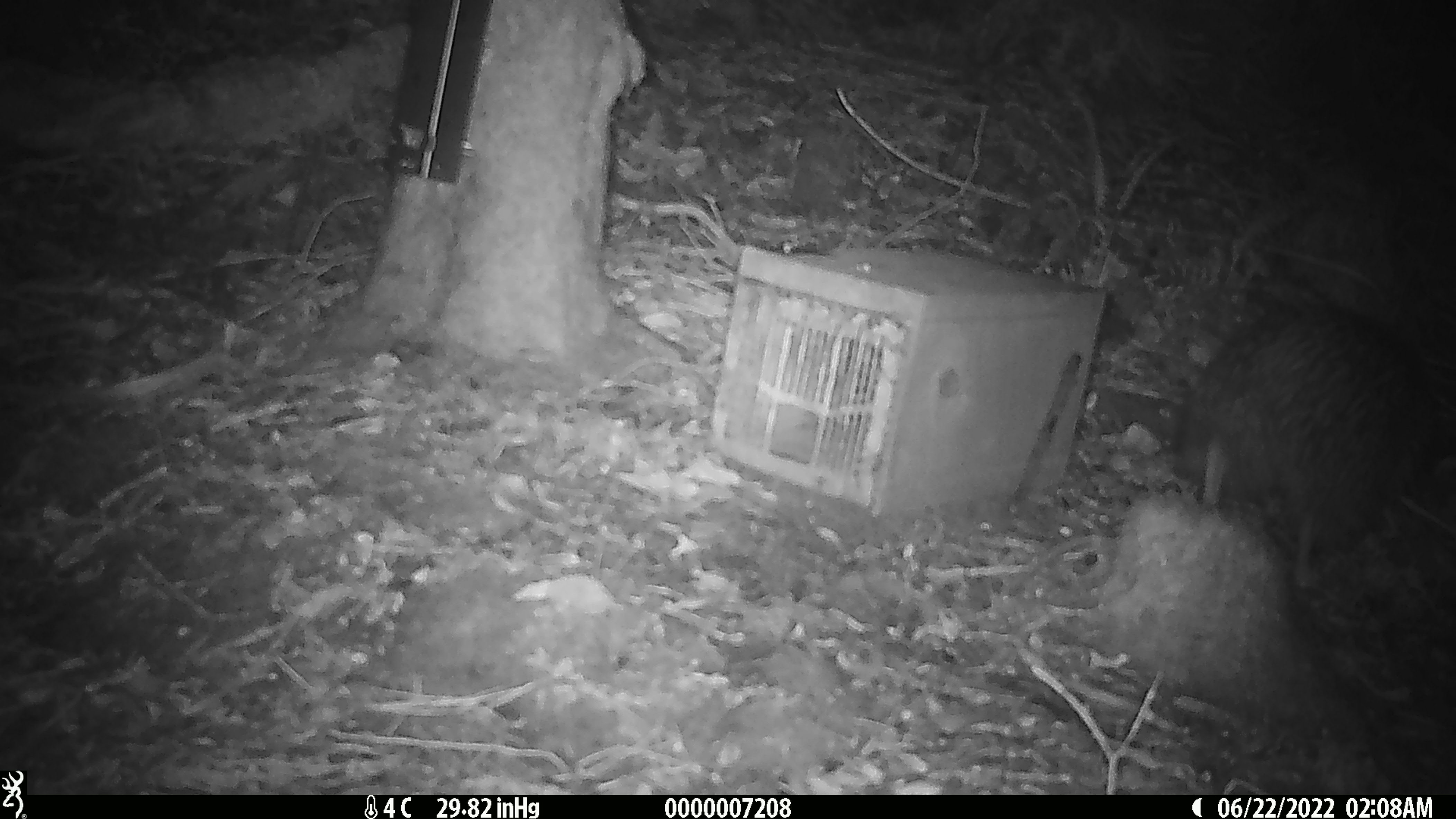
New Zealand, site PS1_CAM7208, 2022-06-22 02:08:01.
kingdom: Animalia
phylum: Chordata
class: Aves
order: Apterygiformes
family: Apterygidae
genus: Apteryx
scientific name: Apteryx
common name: kiwi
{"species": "kiwi (Apteryx)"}